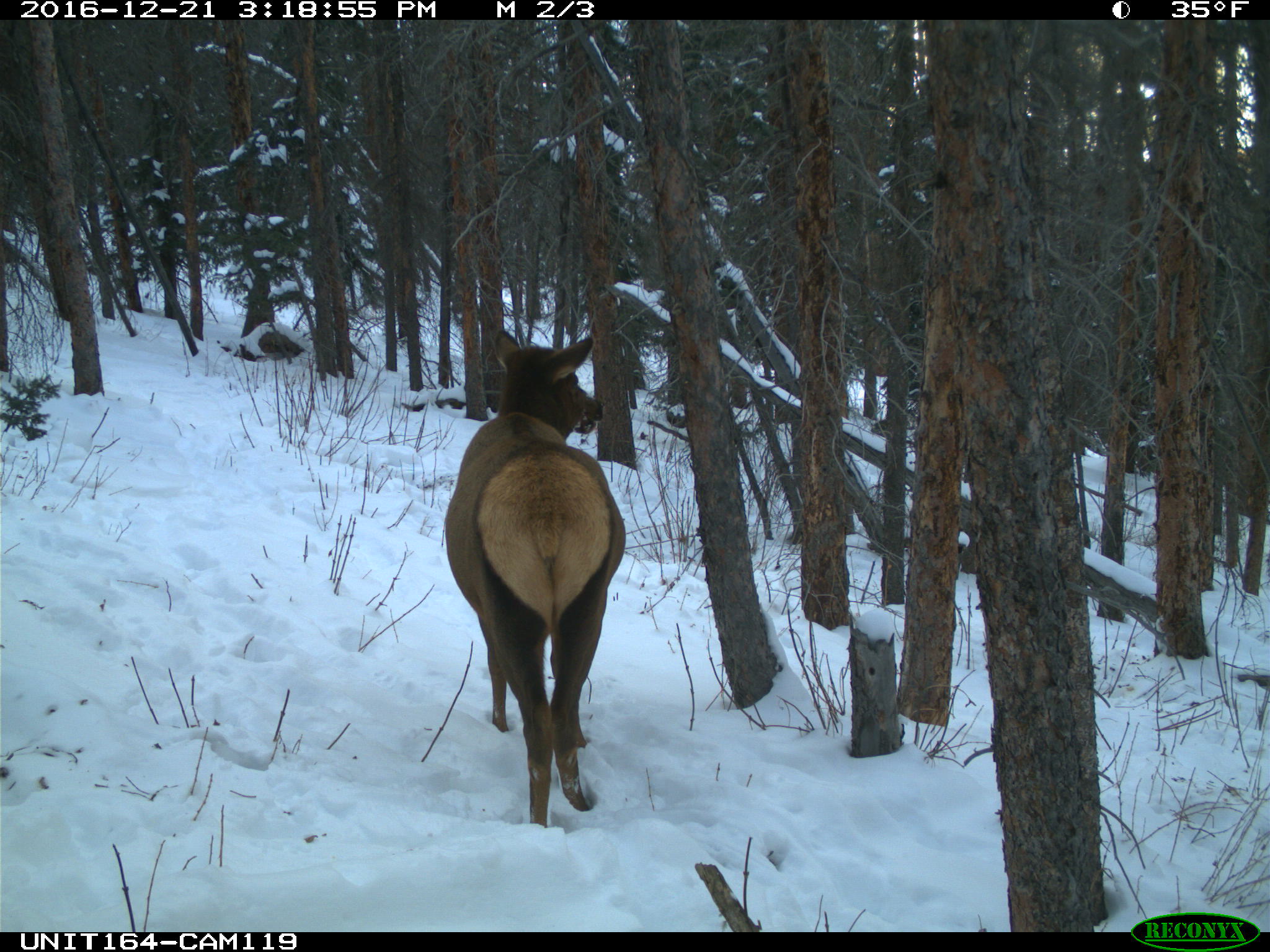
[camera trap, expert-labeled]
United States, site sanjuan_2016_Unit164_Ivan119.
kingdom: Animalia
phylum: Chordata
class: Mammalia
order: Artiodactyla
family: Cervidae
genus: Cervus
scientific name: Cervus elaphus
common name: red deer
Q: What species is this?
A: Cervus elaphus (red deer).